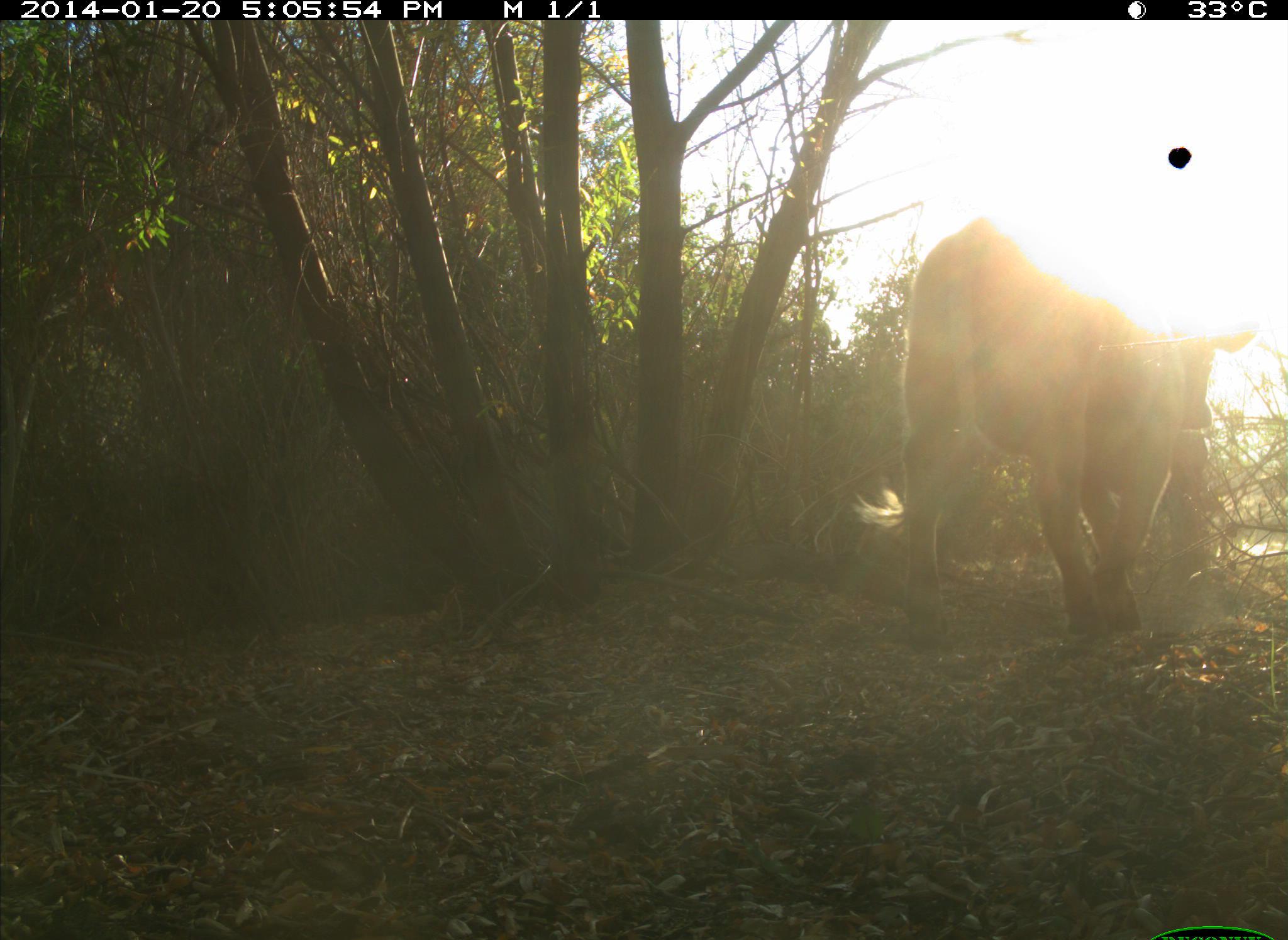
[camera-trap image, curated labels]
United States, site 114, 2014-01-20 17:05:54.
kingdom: Animalia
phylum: Chordata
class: Mammalia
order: Artiodactyla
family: Bovidae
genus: Bos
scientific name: Bos taurus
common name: cow